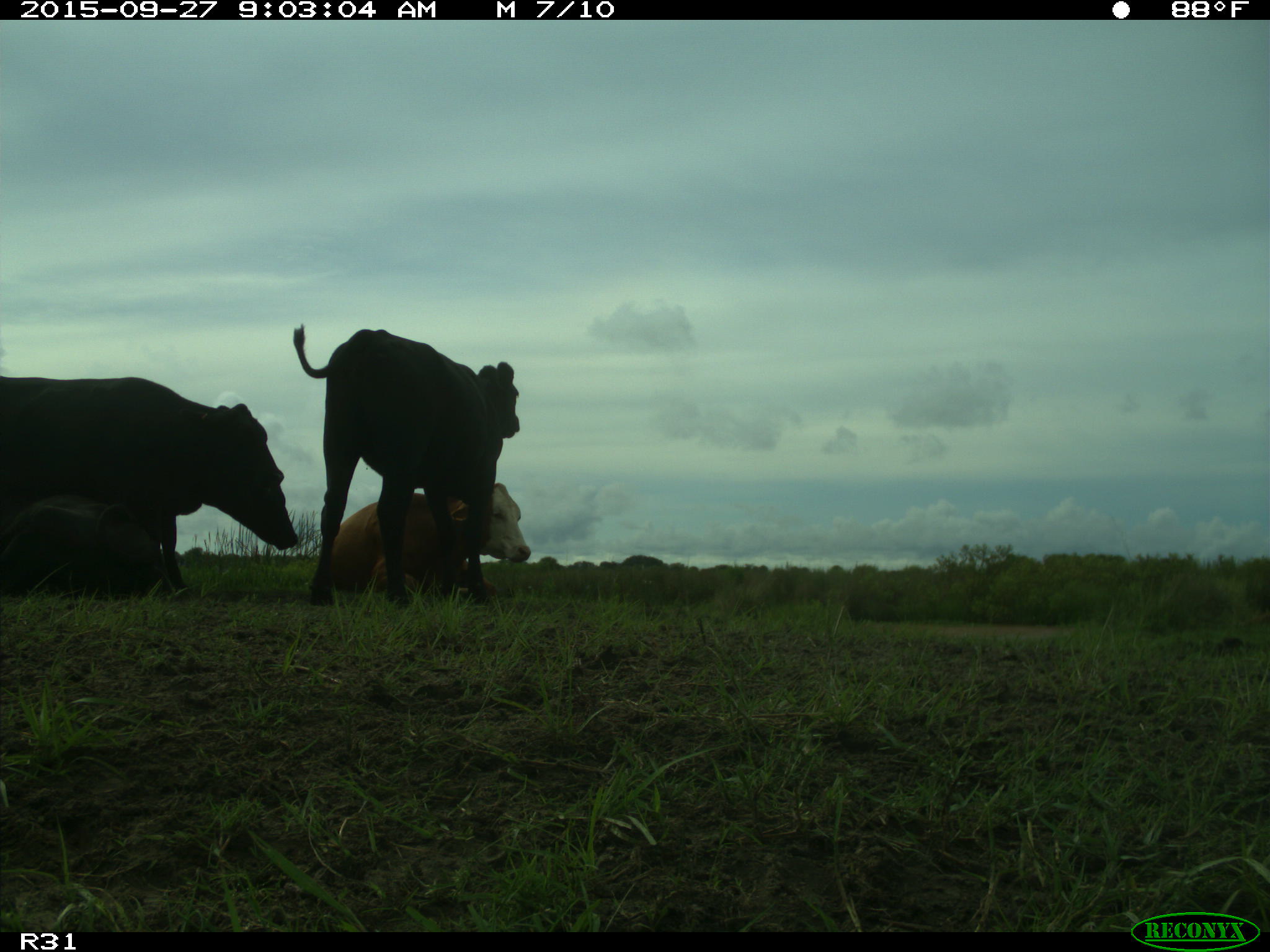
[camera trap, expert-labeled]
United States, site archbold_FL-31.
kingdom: Animalia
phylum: Chordata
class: Mammalia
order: Artiodactyla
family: Bovidae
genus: Bos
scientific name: Bos taurus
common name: domestic cow